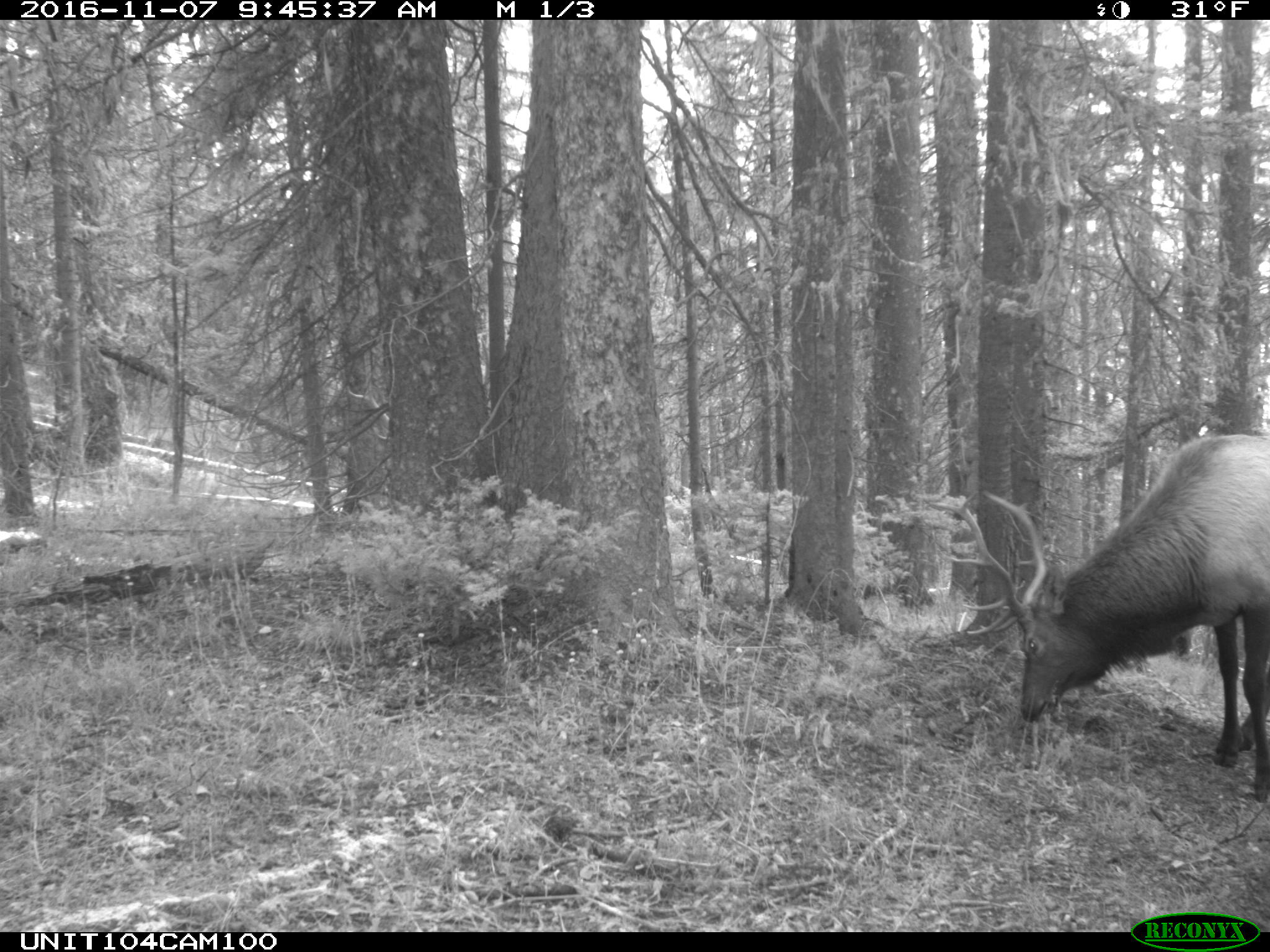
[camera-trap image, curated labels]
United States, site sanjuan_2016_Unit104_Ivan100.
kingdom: Animalia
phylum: Chordata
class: Mammalia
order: Artiodactyla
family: Cervidae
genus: Cervus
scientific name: Cervus elaphus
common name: red deer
Cervus elaphus (red deer).